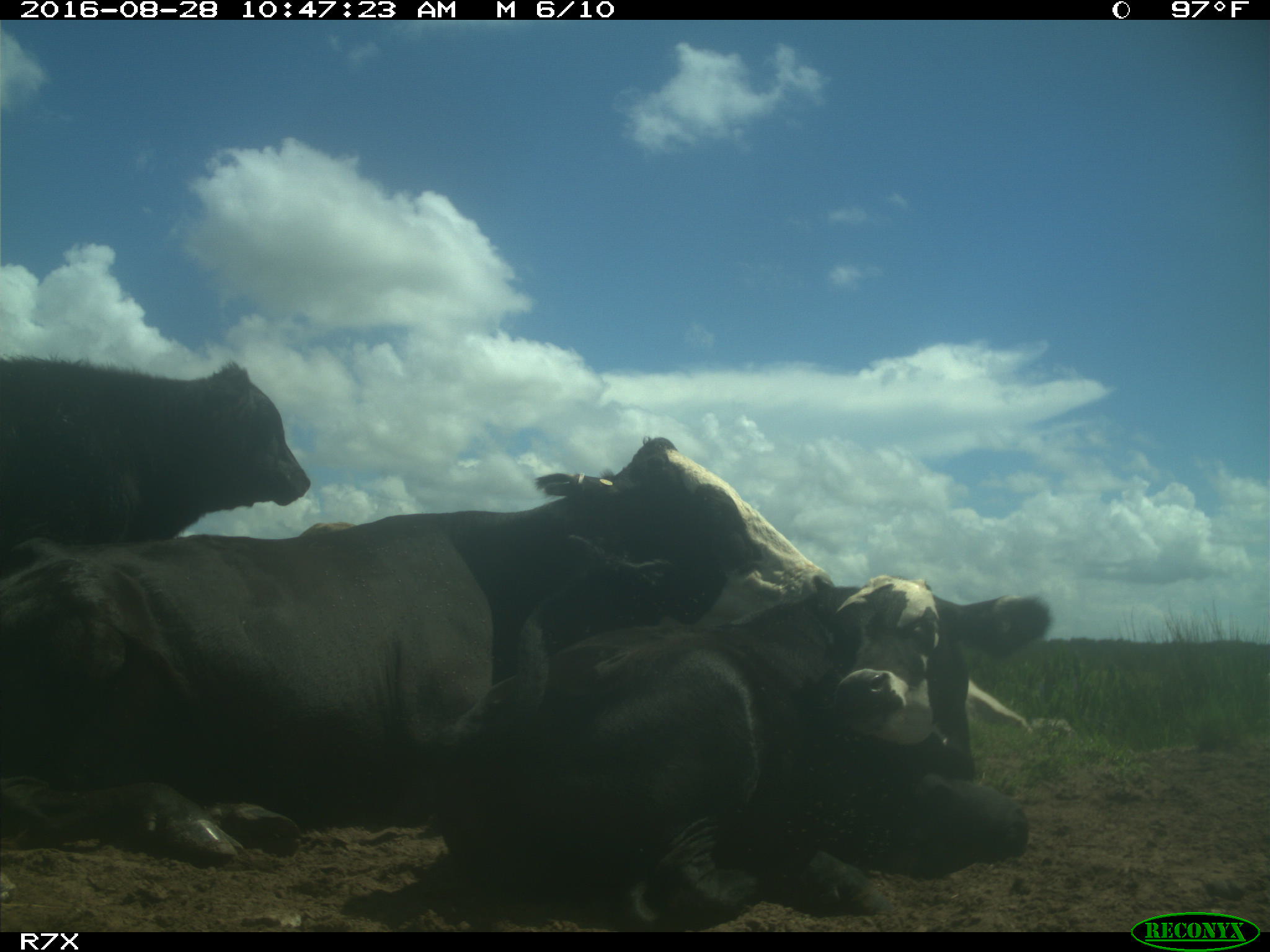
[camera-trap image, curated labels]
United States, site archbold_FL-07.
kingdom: Animalia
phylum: Chordata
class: Mammalia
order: Artiodactyla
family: Bovidae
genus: Bos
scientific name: Bos taurus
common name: domestic cow